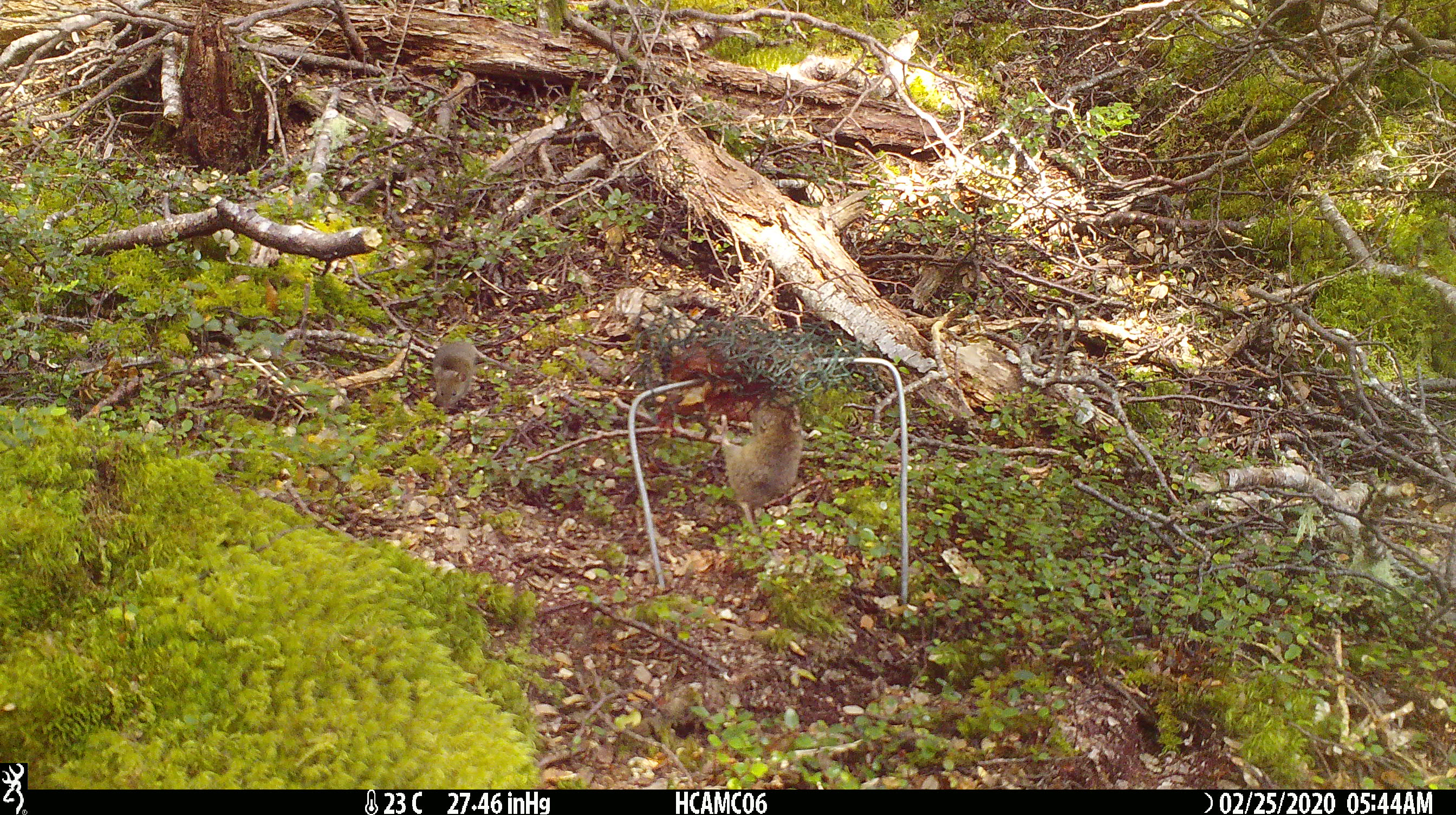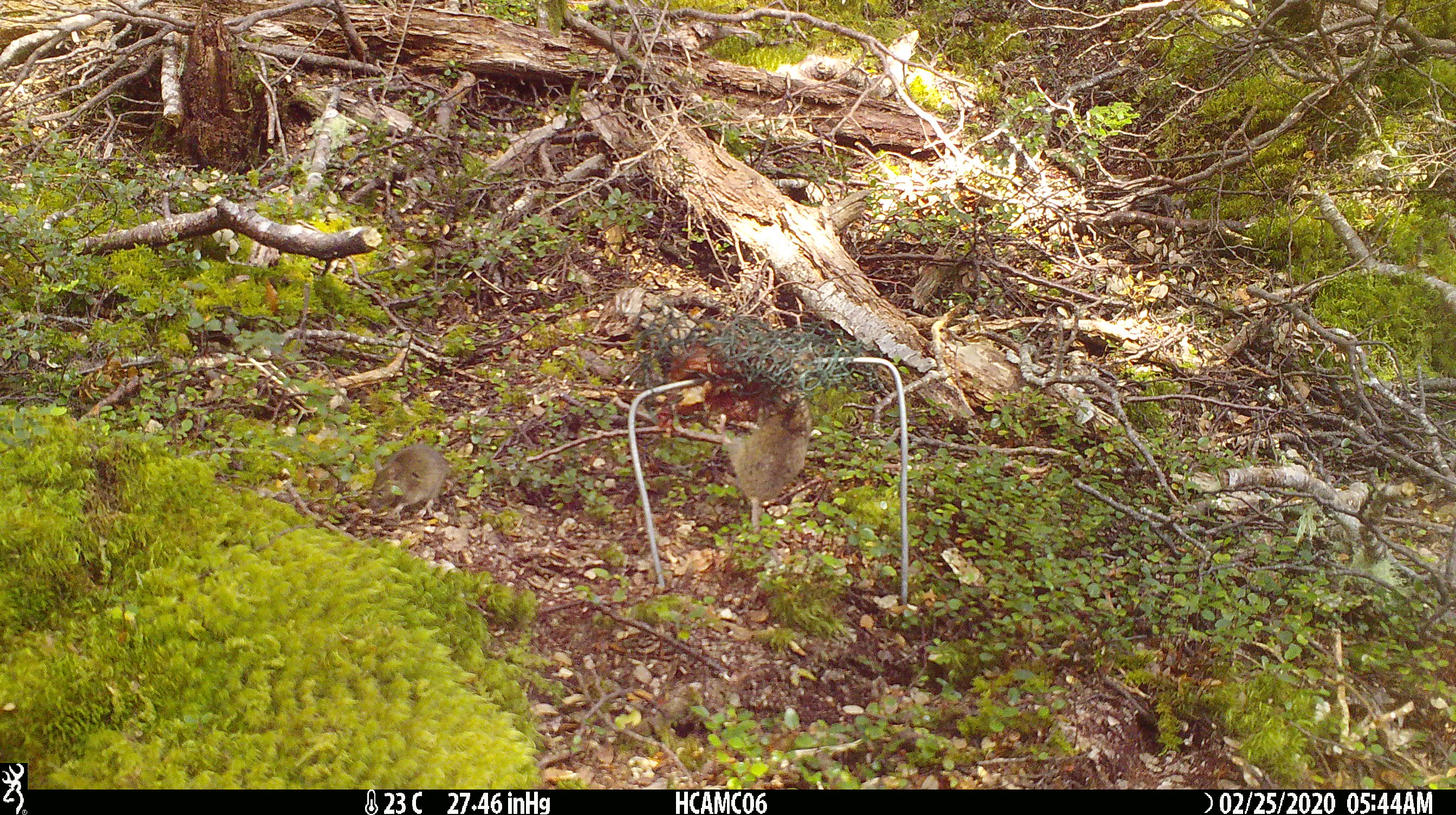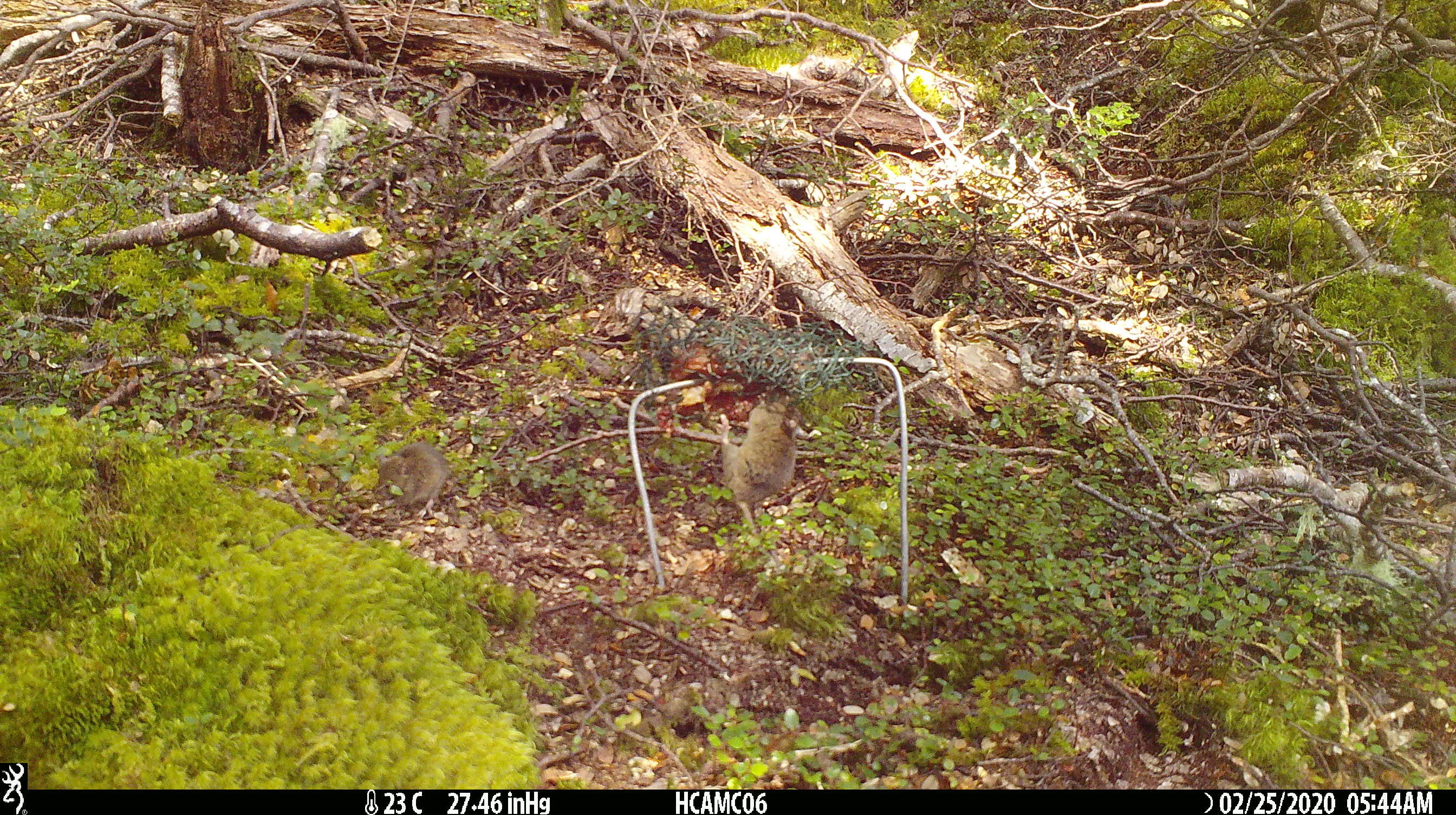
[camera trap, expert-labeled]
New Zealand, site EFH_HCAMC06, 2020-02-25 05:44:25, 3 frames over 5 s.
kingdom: Animalia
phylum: Chordata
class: Mammalia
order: Rodentia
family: Muridae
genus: Mus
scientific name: Mus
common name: mouse